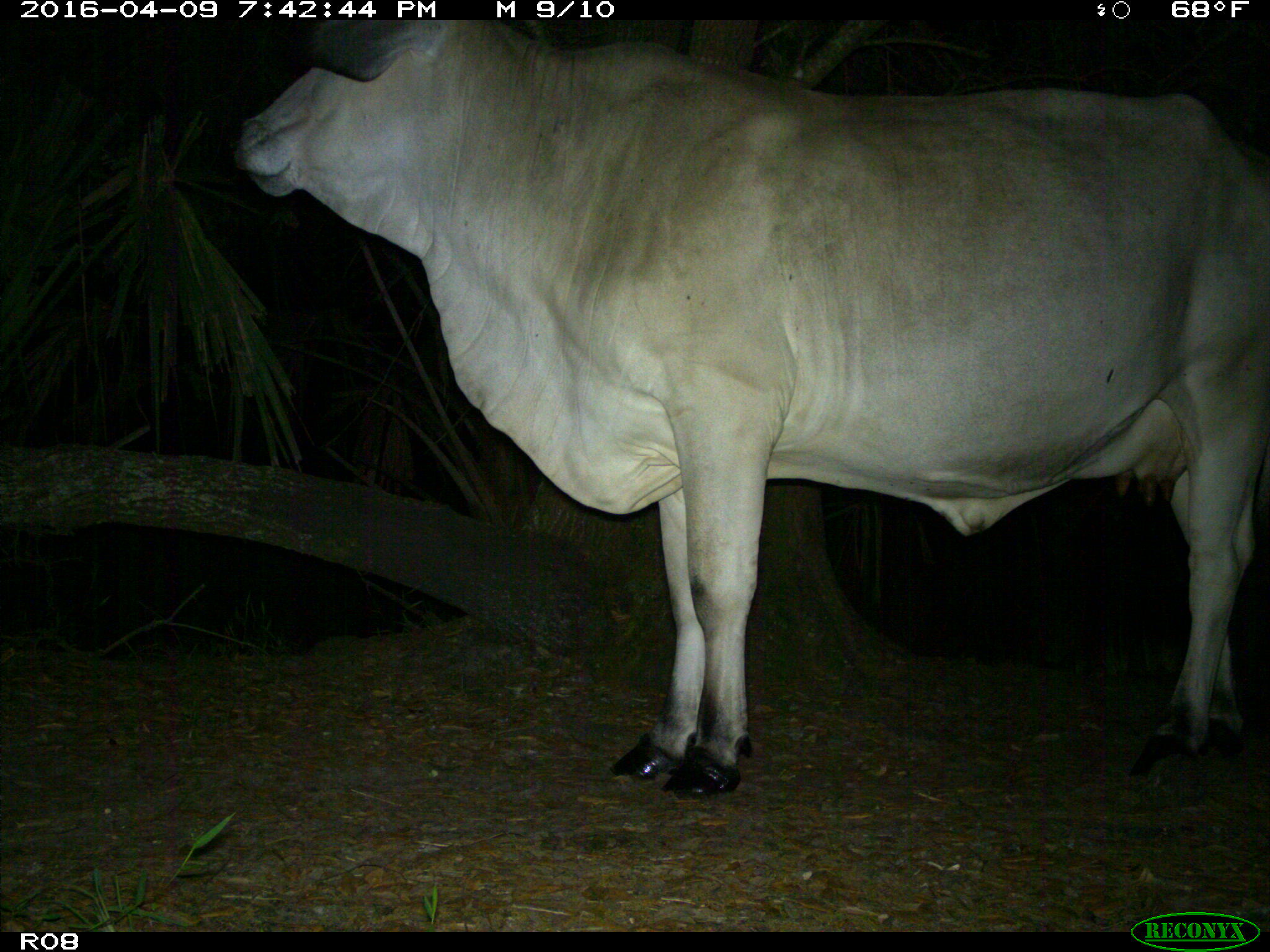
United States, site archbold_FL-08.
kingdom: Animalia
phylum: Chordata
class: Mammalia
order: Artiodactyla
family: Bovidae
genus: Bos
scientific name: Bos taurus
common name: domestic cow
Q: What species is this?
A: Bos taurus (domestic cow).